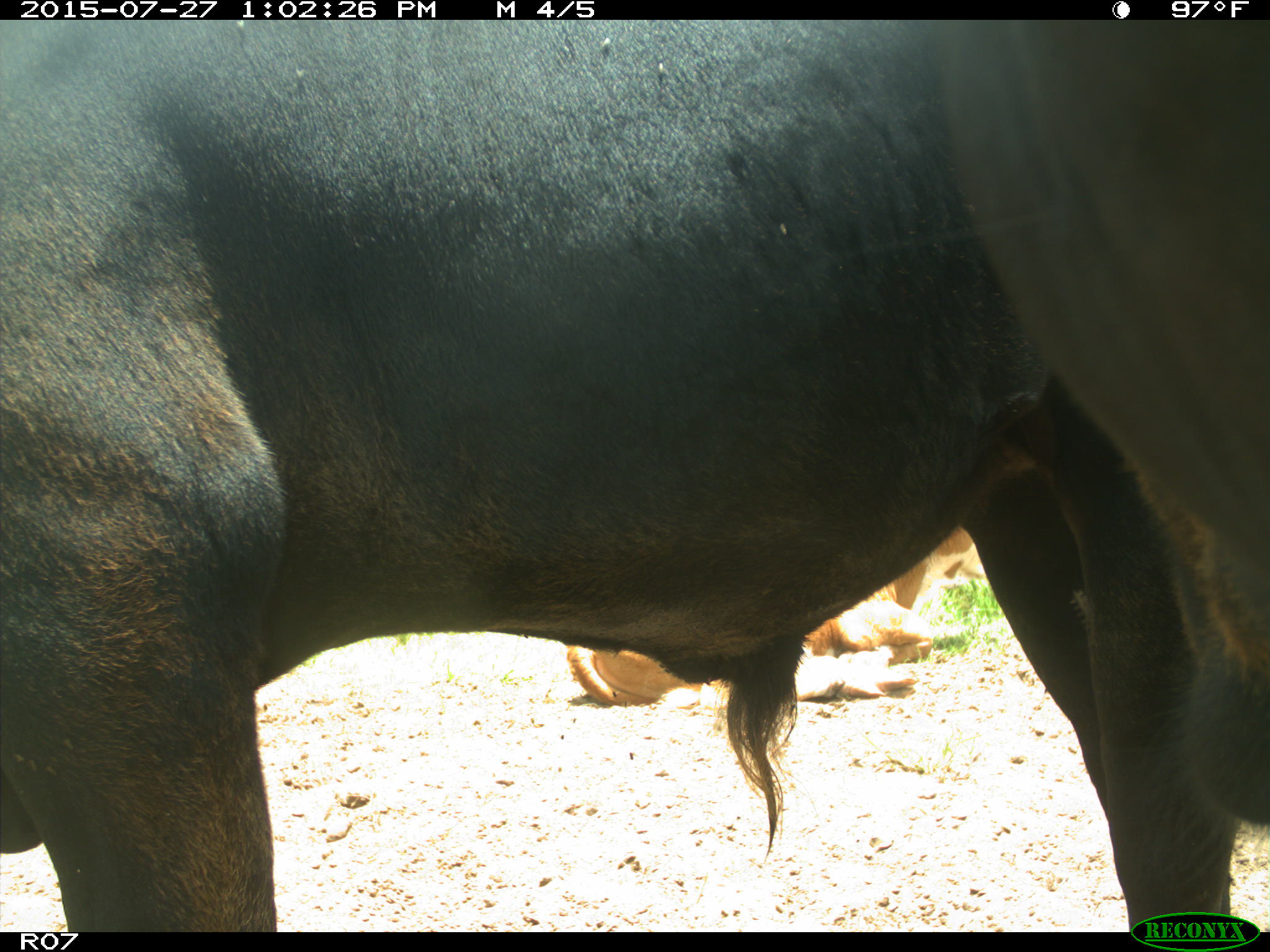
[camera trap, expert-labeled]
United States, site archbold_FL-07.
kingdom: Animalia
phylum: Chordata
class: Mammalia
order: Artiodactyla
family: Bovidae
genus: Bos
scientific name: Bos taurus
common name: domestic cow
Bos taurus (domestic cow).